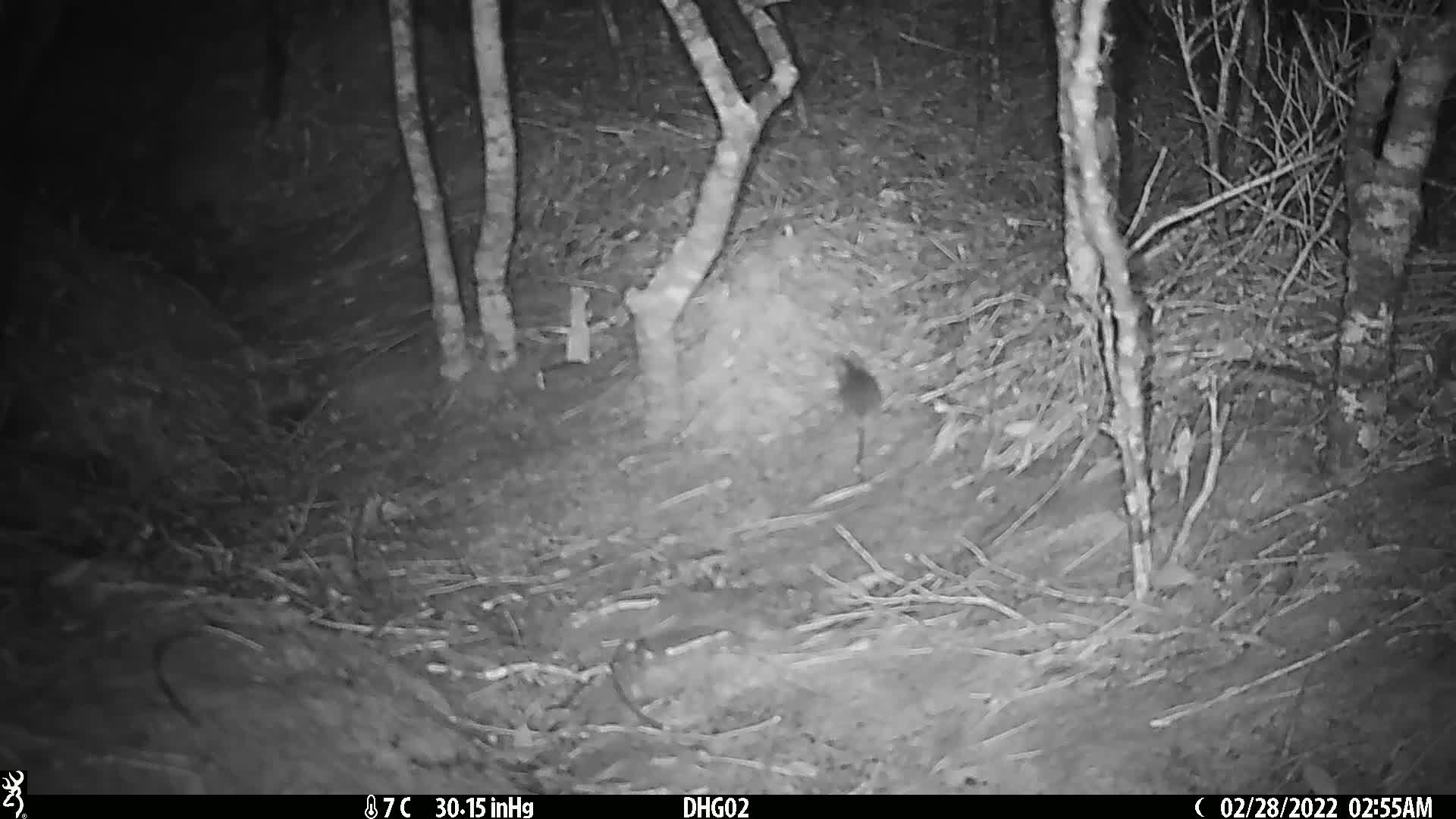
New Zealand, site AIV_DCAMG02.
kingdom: Animalia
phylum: Chordata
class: Mammalia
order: Rodentia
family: Muridae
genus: Mus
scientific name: Mus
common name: mouse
Mouse (Mus).